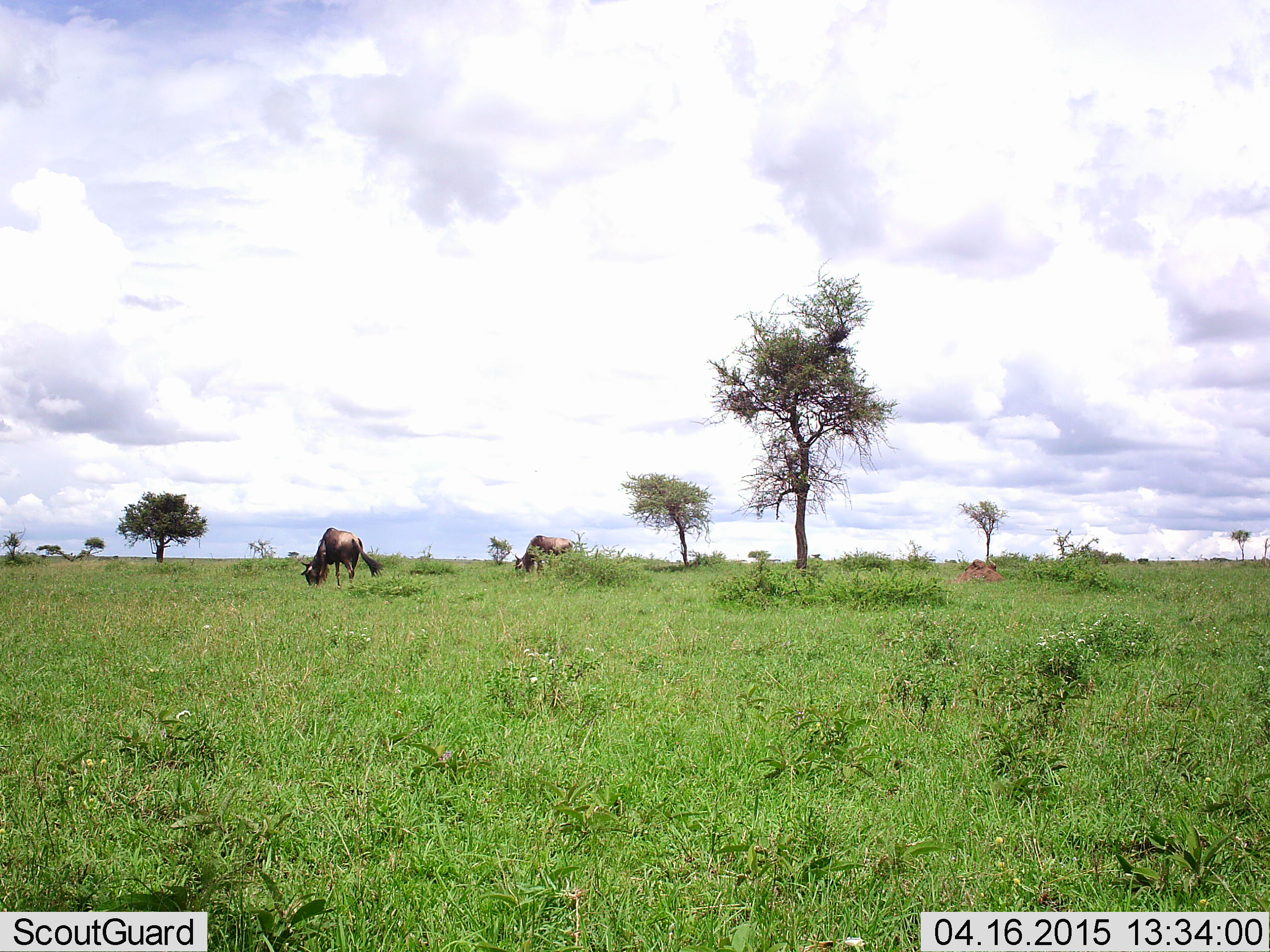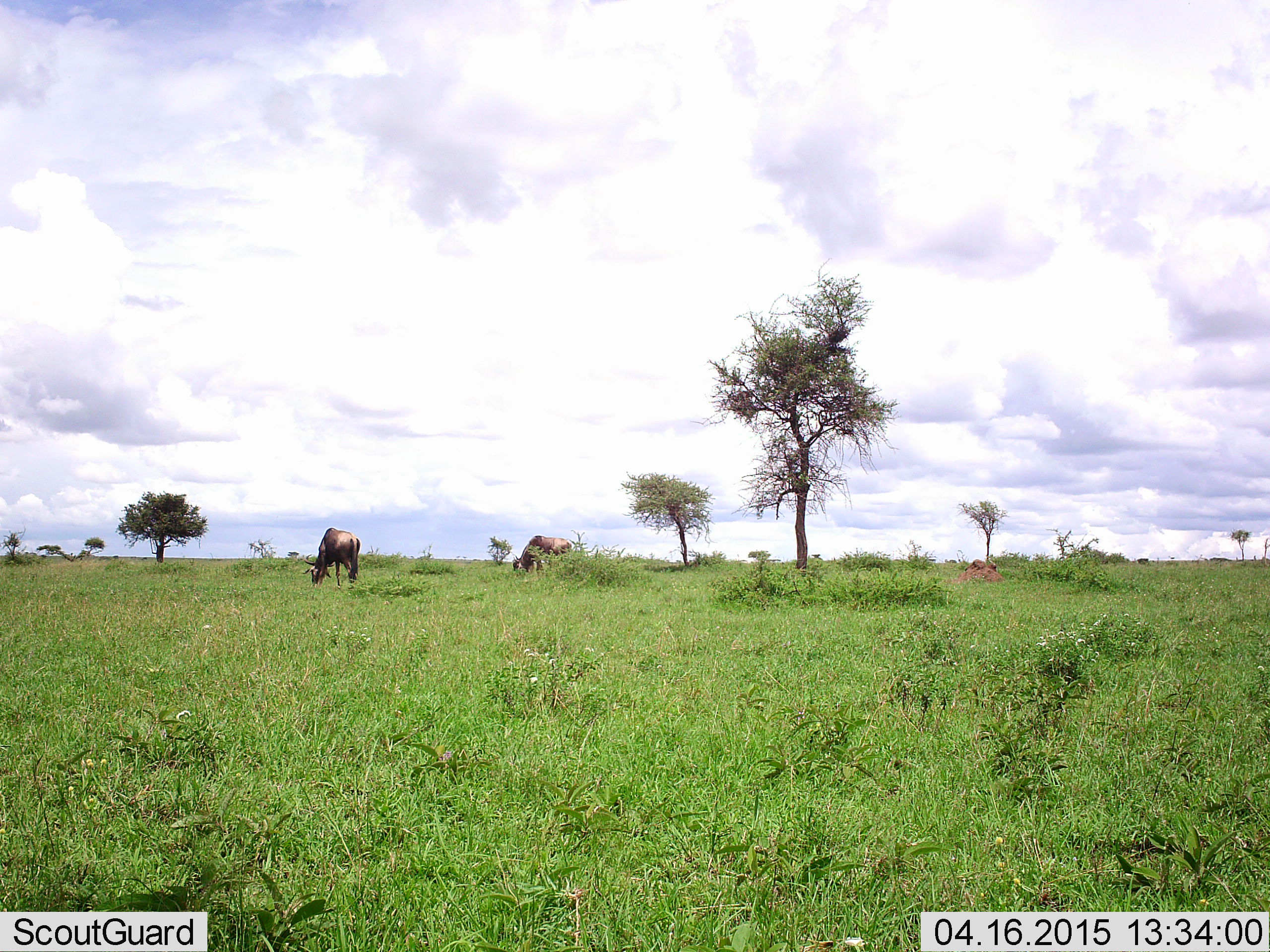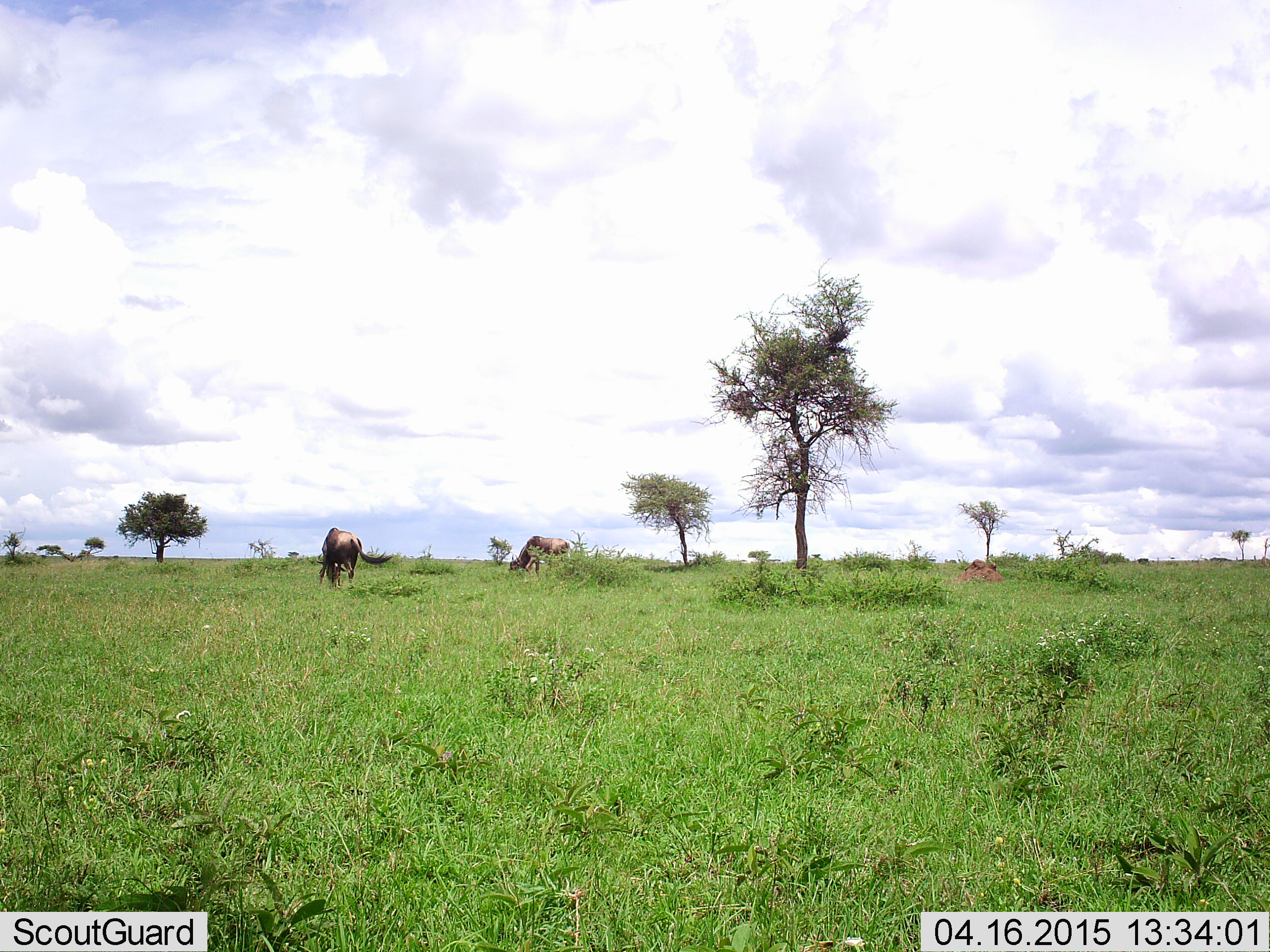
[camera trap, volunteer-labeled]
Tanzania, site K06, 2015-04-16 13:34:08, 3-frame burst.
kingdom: Animalia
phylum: Chordata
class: Mammalia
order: Artiodactyla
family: Bovidae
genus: Connochaetes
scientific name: Connochaetes taurinus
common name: blue wildebeest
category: wildebeest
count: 2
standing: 20%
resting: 0%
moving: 0%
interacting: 0%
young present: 0%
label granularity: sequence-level